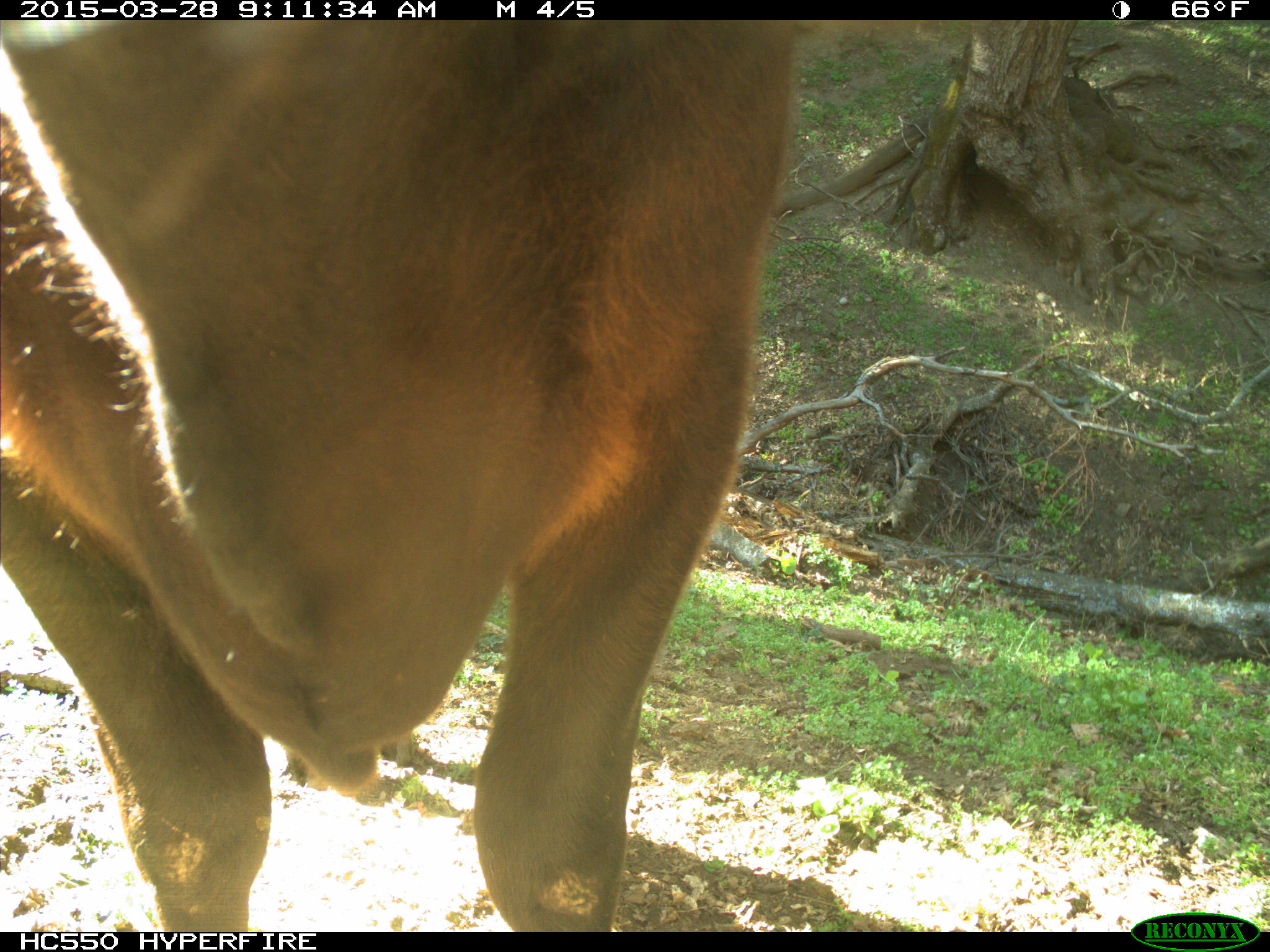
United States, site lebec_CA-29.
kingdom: Animalia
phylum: Chordata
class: Mammalia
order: Artiodactyla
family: Bovidae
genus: Bos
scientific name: Bos taurus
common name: domestic cow